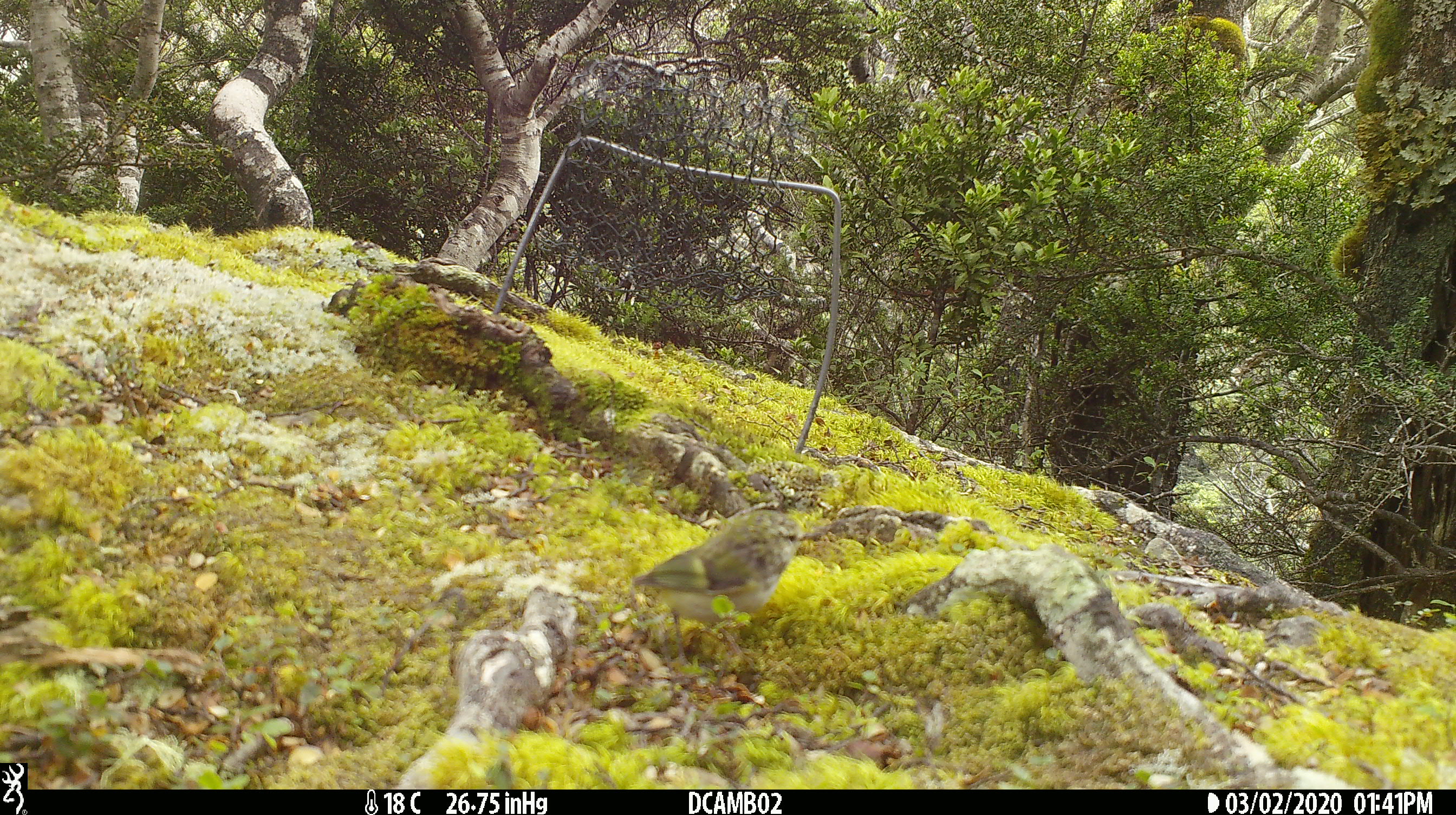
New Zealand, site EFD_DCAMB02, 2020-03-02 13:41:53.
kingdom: Animalia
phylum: Chordata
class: Aves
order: Passeriformes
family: Acanthisittidae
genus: Acanthisitta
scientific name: Acanthisitta chloris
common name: rifleman